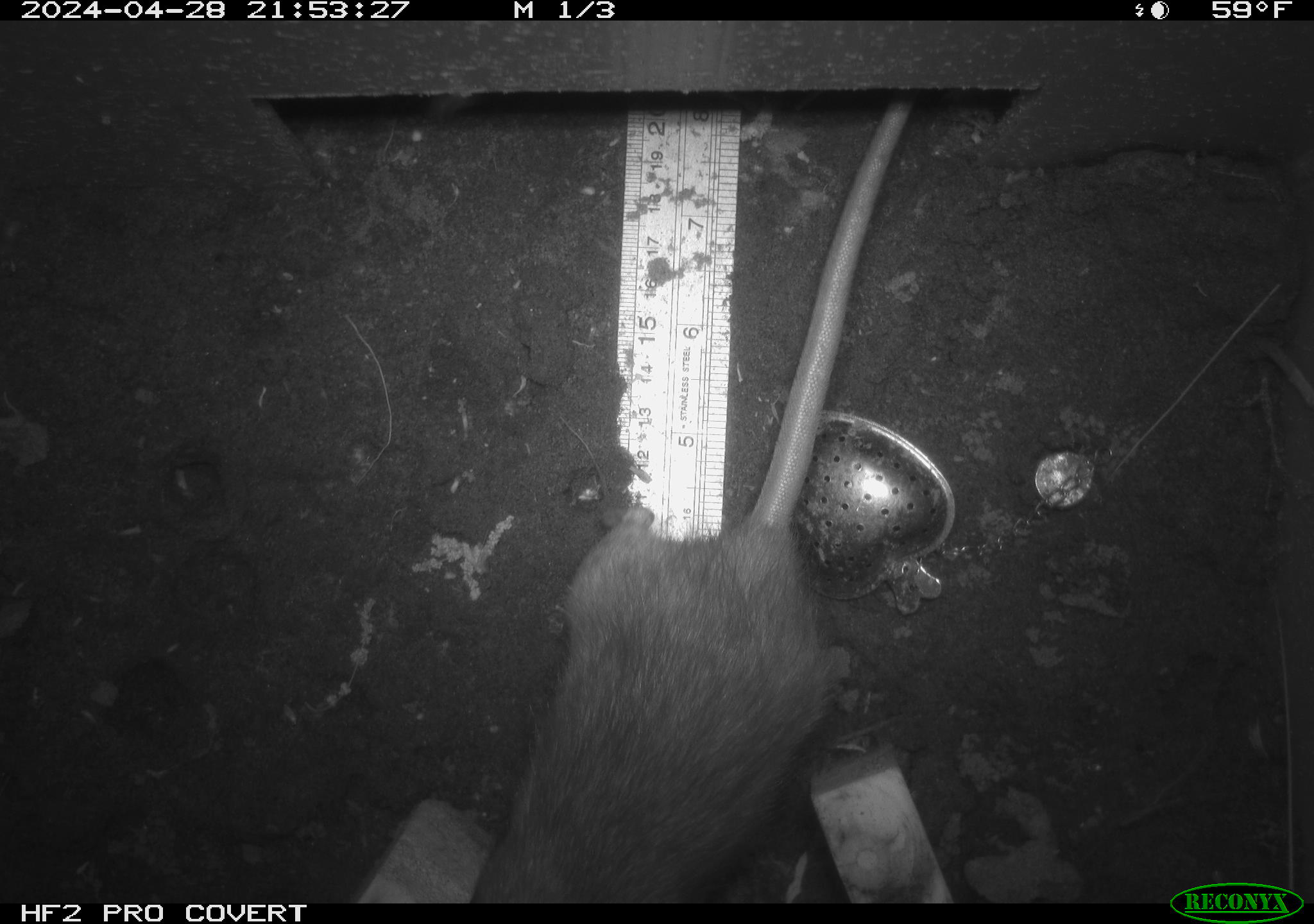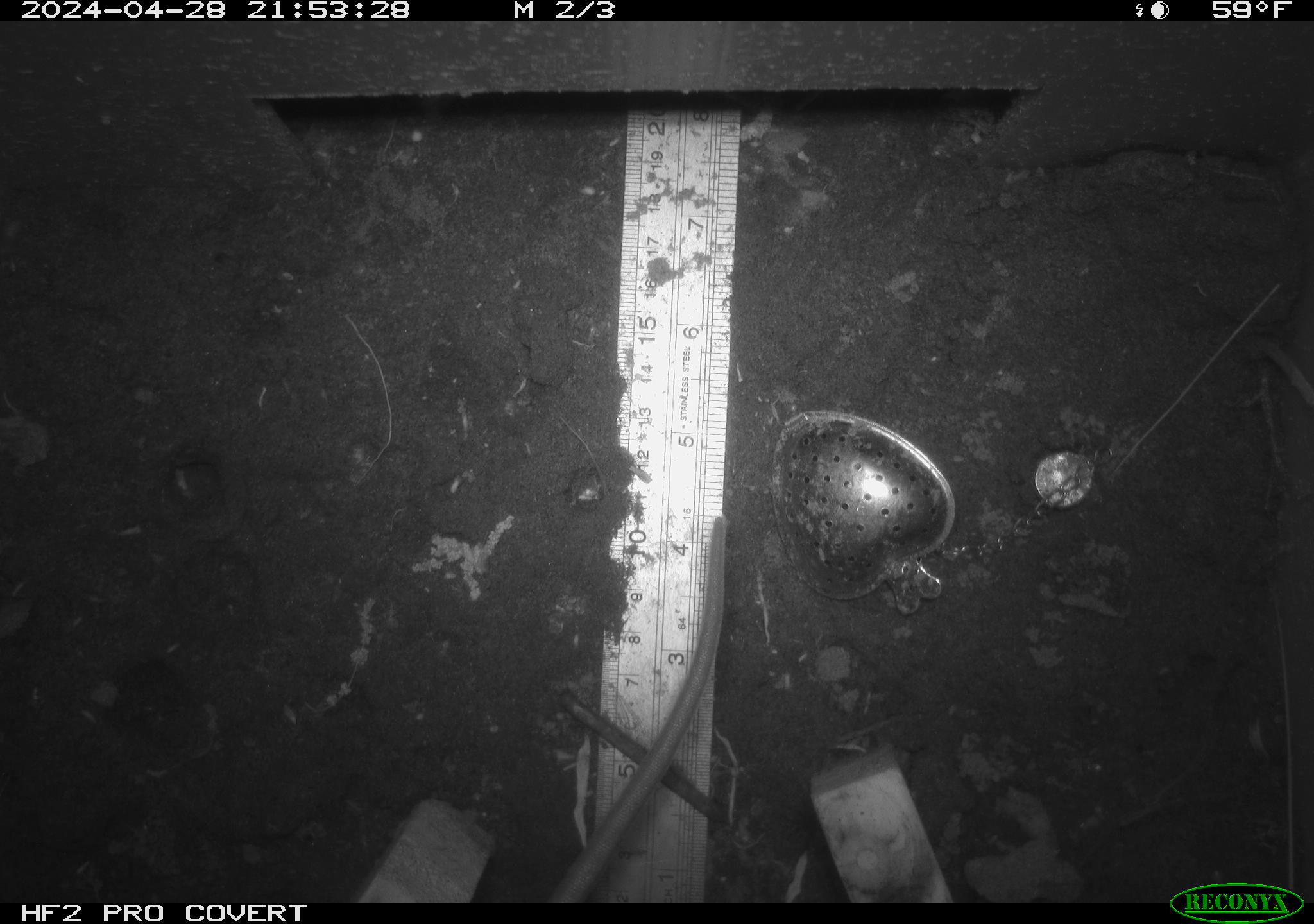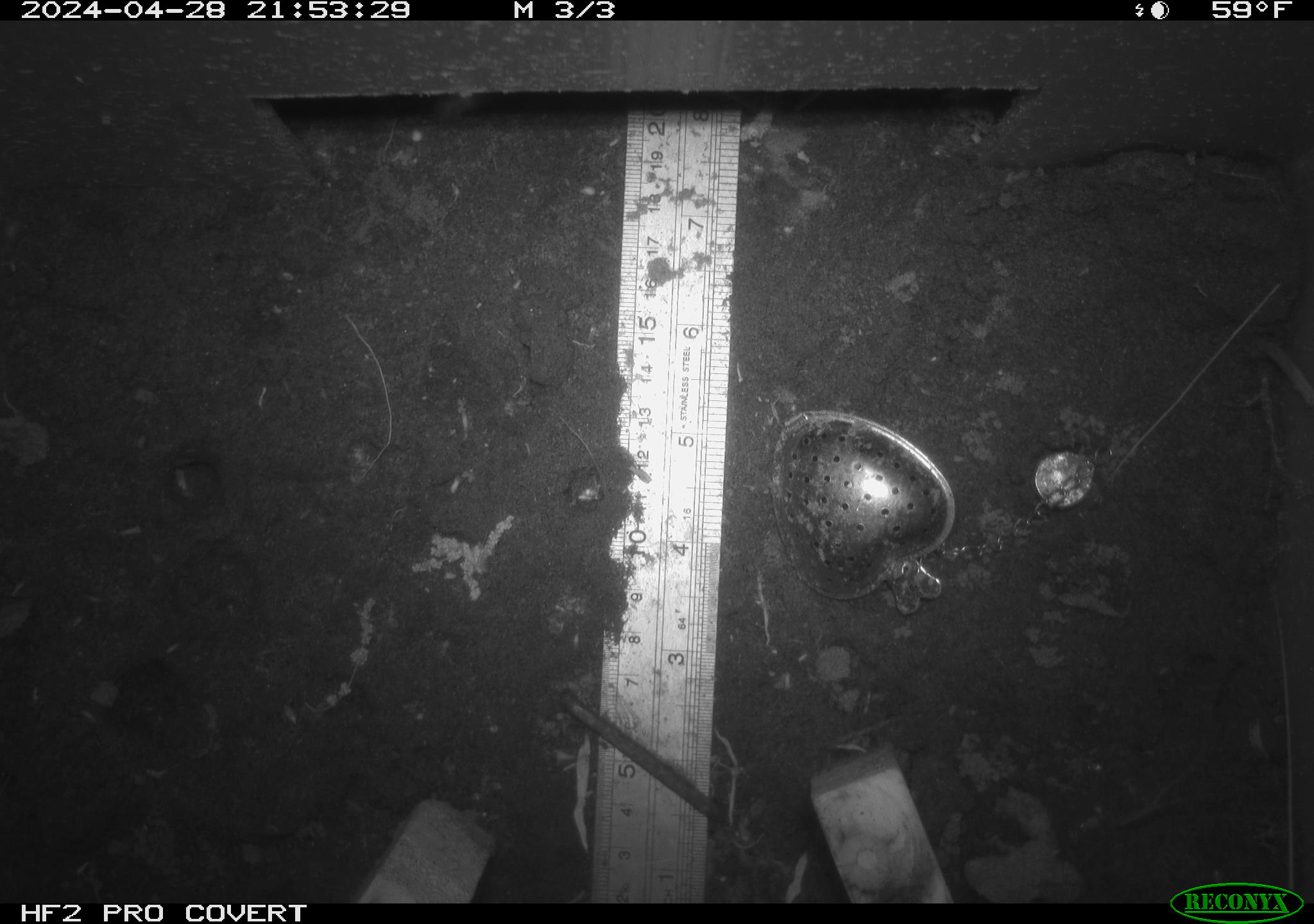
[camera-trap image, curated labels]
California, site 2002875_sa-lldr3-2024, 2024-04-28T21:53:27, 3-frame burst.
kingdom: Animalia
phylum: Chordata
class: Mammalia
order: Rodentia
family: Muridae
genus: Rattus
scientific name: Rattus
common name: rat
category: rattus species